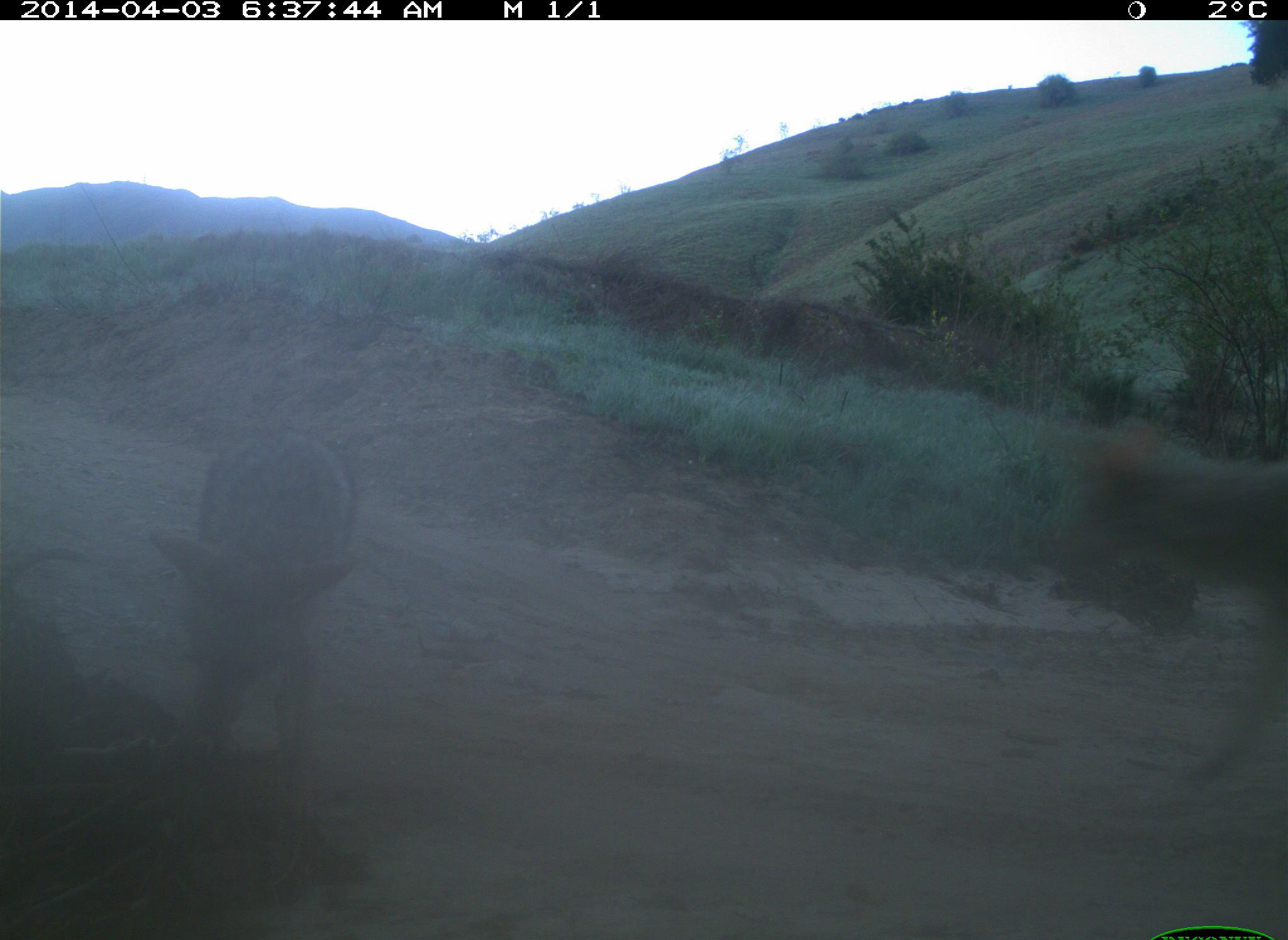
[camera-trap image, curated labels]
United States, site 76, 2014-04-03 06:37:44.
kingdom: Animalia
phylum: Chordata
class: Mammalia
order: Carnivora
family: Canidae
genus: Canis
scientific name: Canis latrans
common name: coyote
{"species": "coyote (Canis latrans)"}